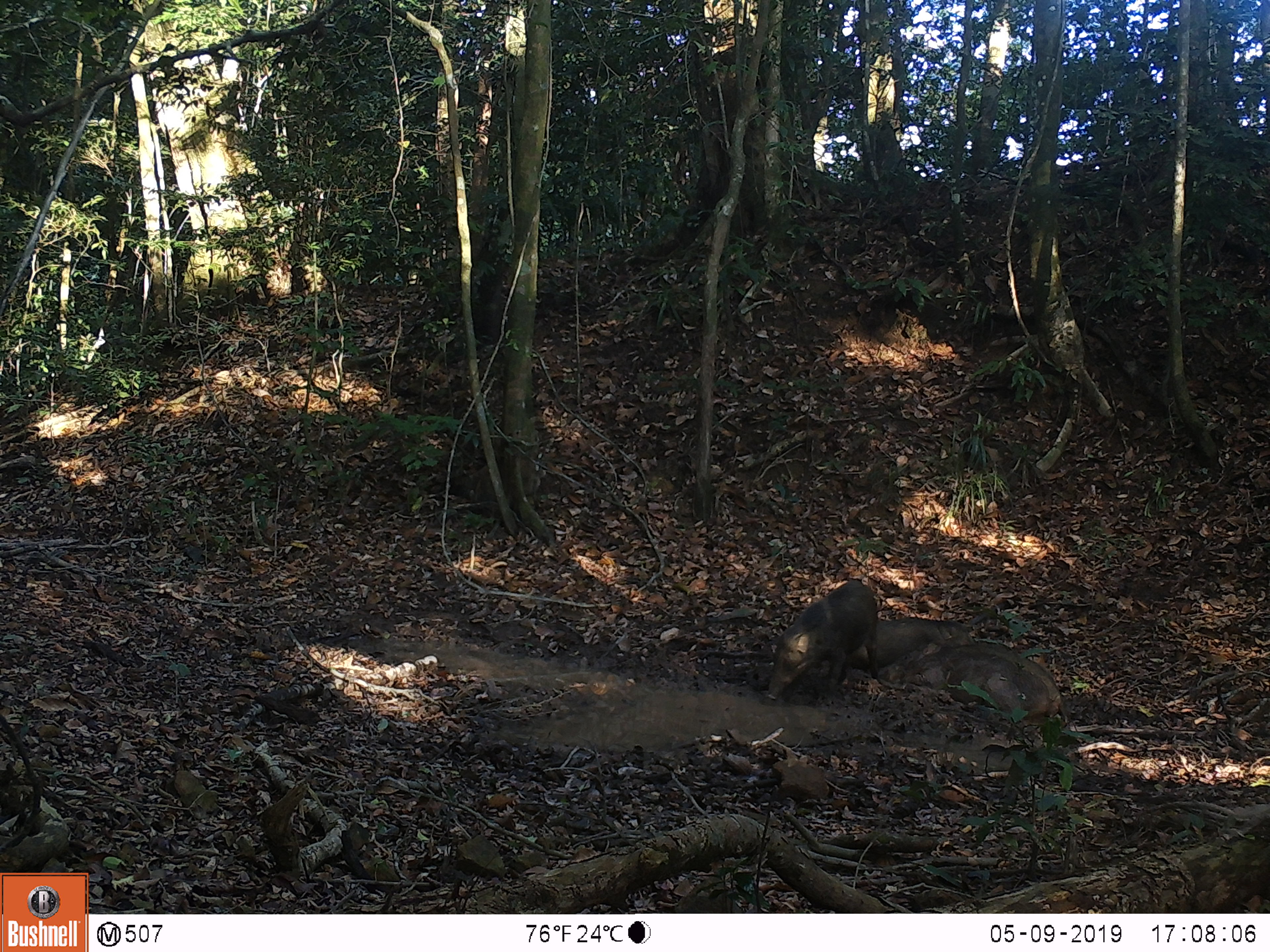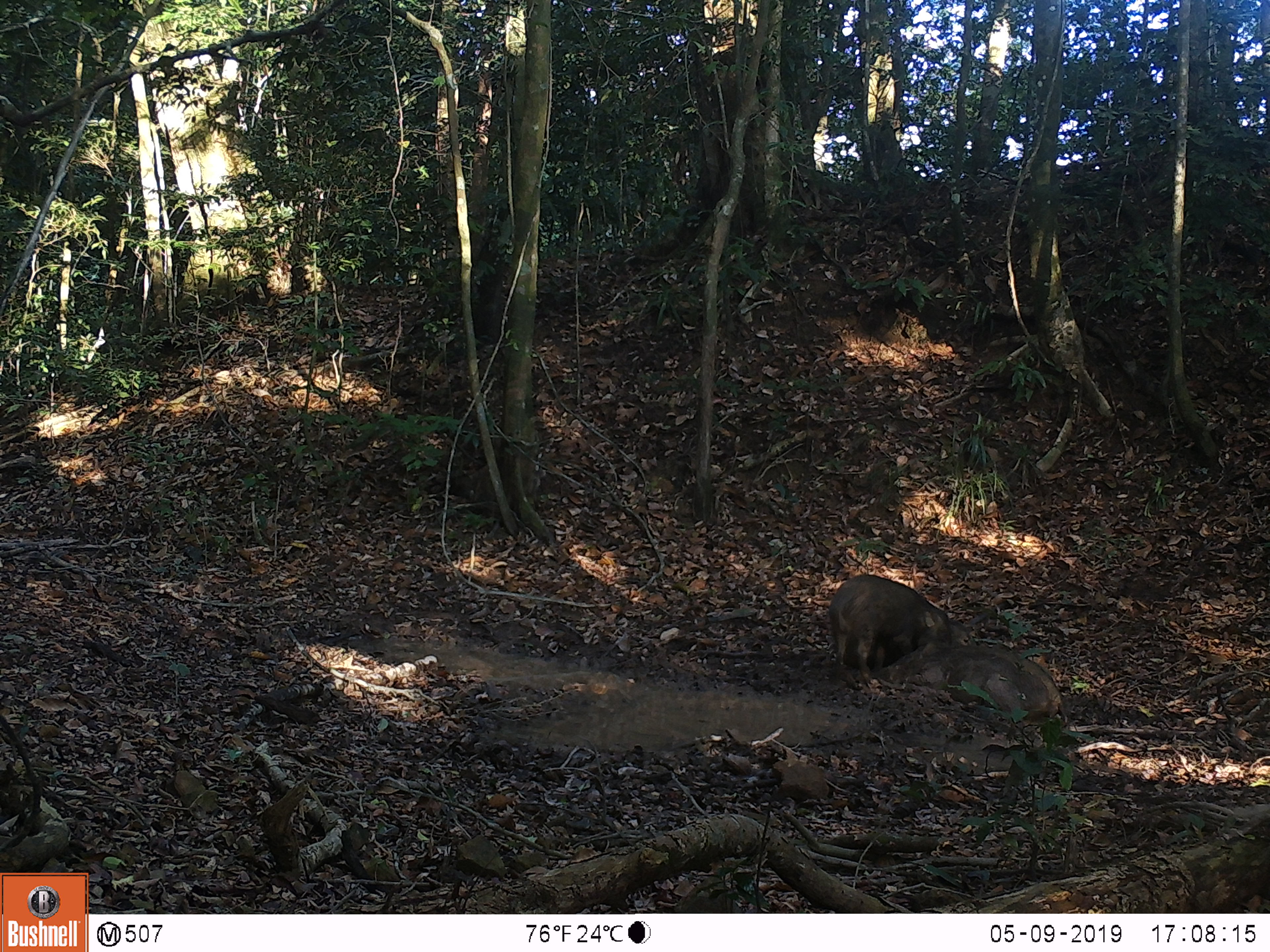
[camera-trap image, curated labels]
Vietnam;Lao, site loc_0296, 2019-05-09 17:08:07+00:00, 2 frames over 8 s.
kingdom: Animalia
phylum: Chordata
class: Mammalia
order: Artiodactyla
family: Suidae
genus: Sus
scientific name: Sus scrofa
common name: eurasian wild pig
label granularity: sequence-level